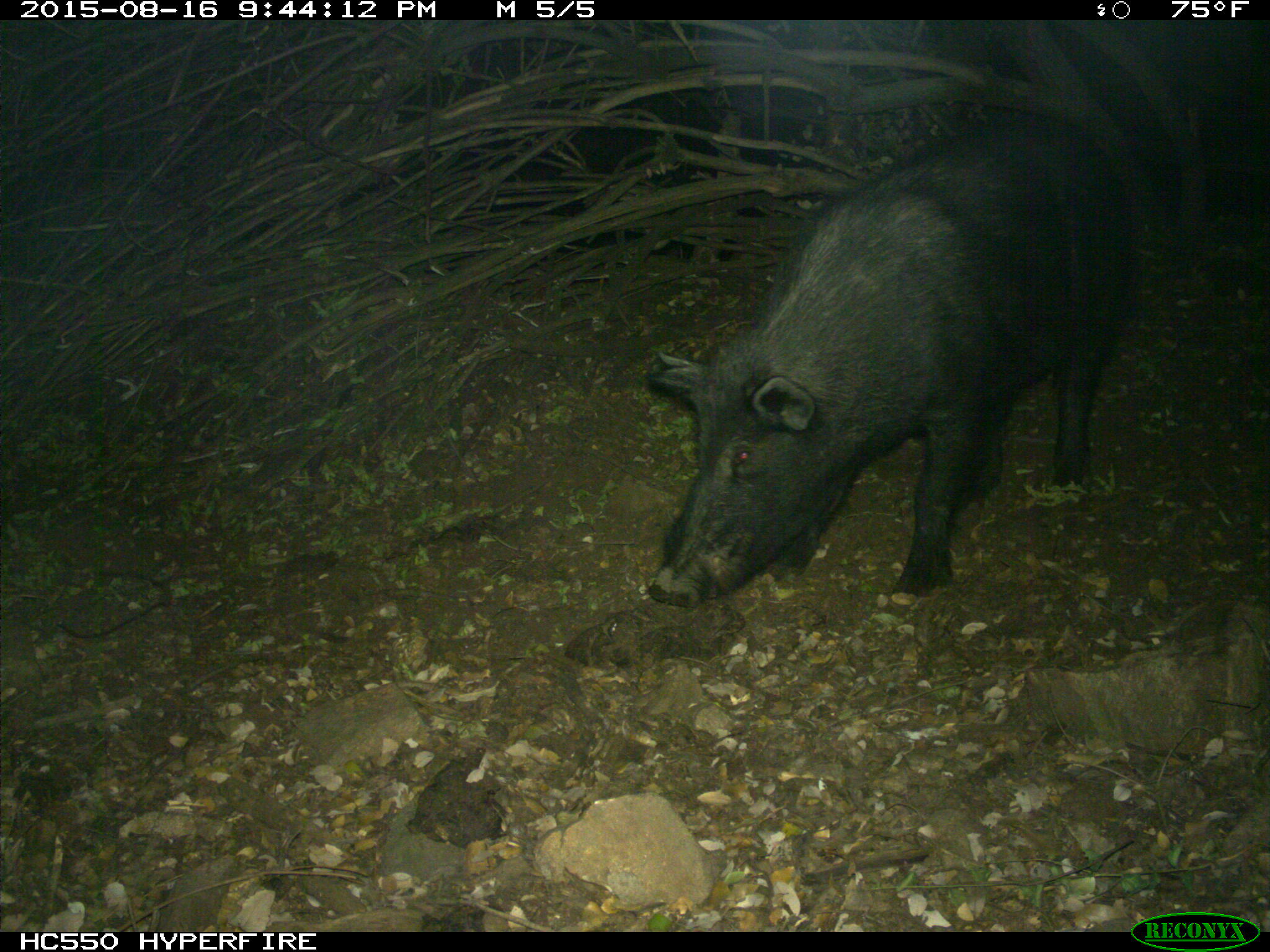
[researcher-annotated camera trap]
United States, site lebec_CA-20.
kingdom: Animalia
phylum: Chordata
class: Mammalia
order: Artiodactyla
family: Suidae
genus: Sus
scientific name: Sus scrofa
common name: wild boar